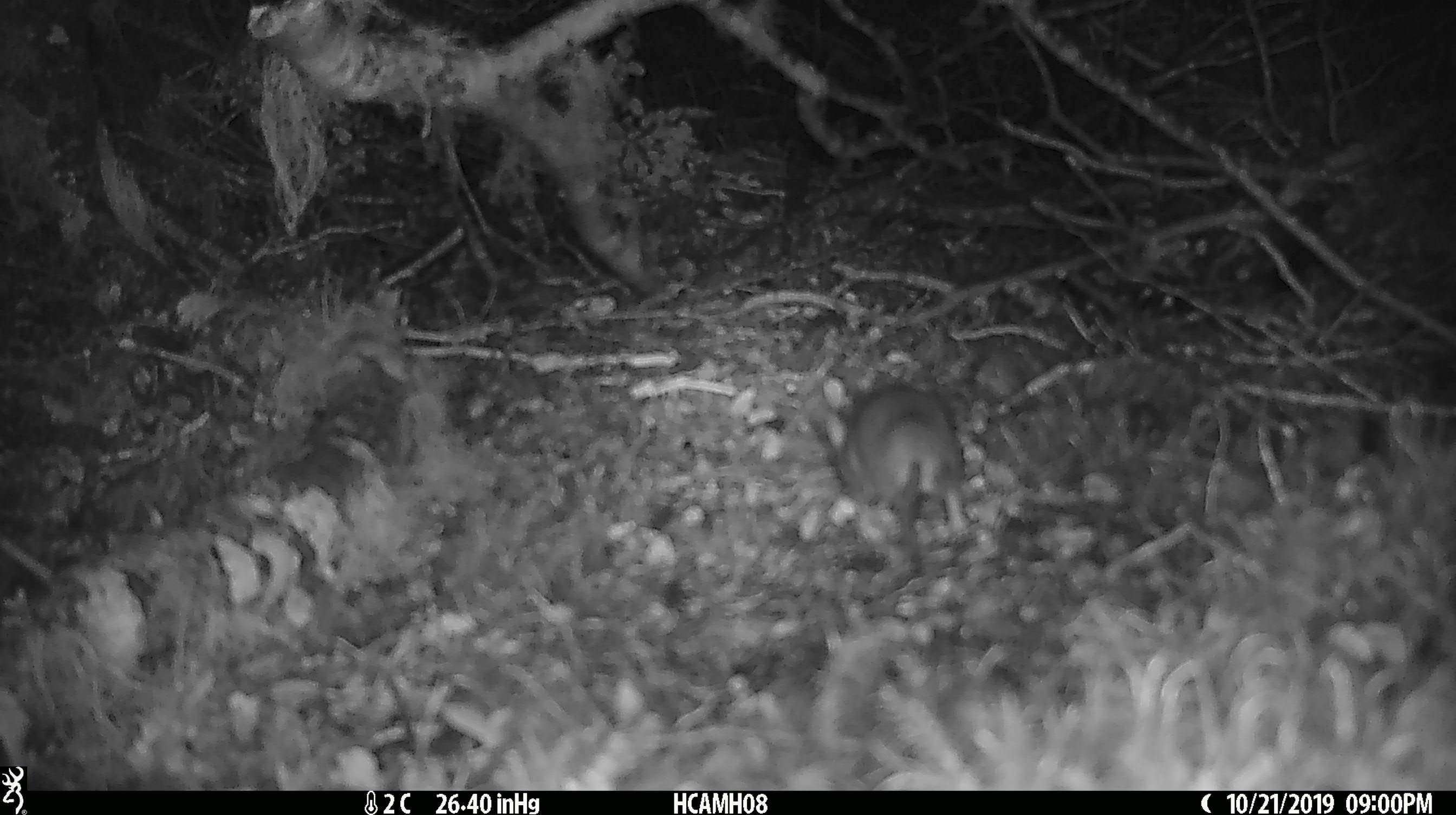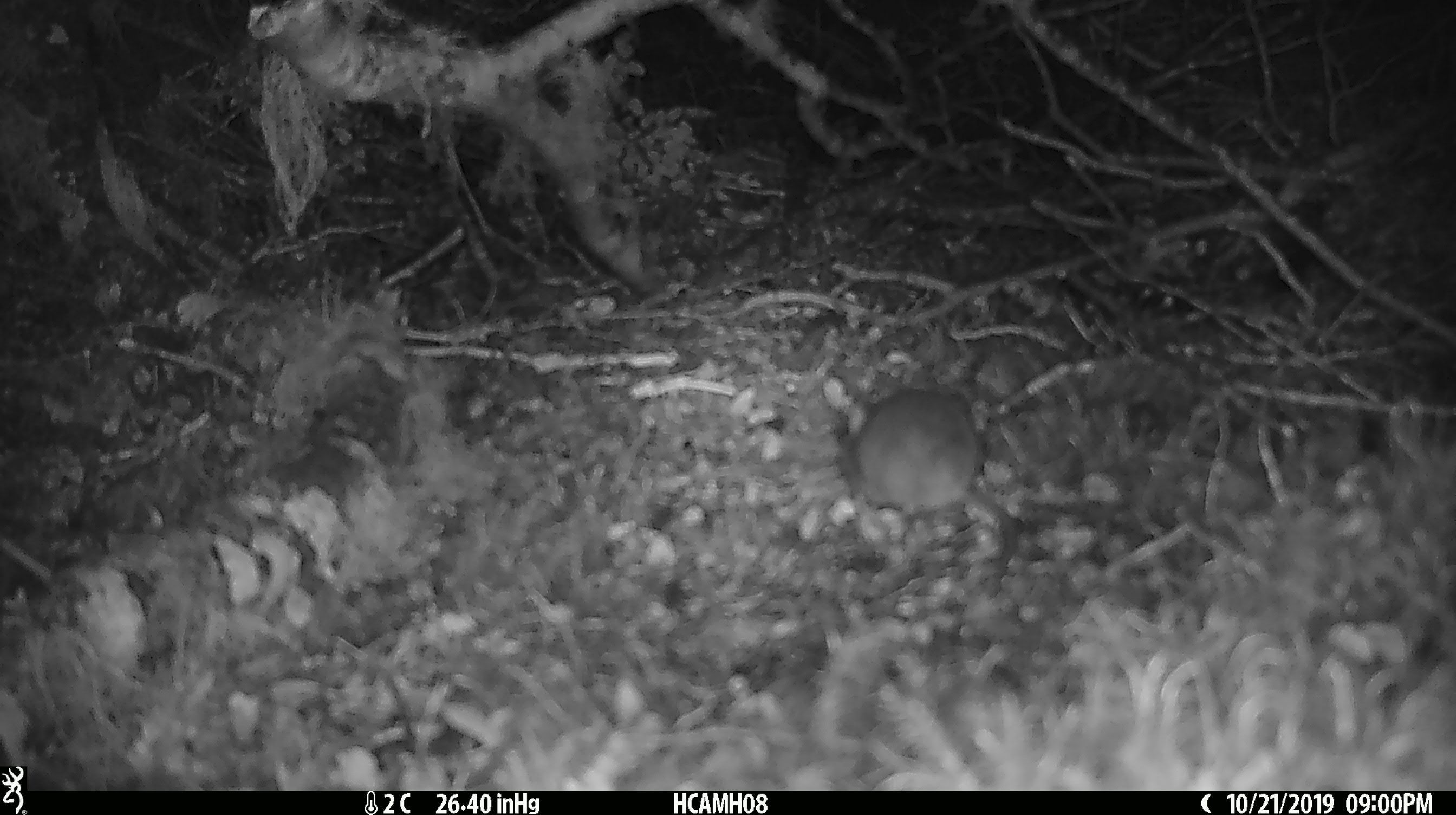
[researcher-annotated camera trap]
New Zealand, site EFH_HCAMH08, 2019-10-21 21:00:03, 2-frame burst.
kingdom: Animalia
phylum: Chordata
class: Mammalia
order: Rodentia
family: Muridae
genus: Mus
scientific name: Mus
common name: mouse